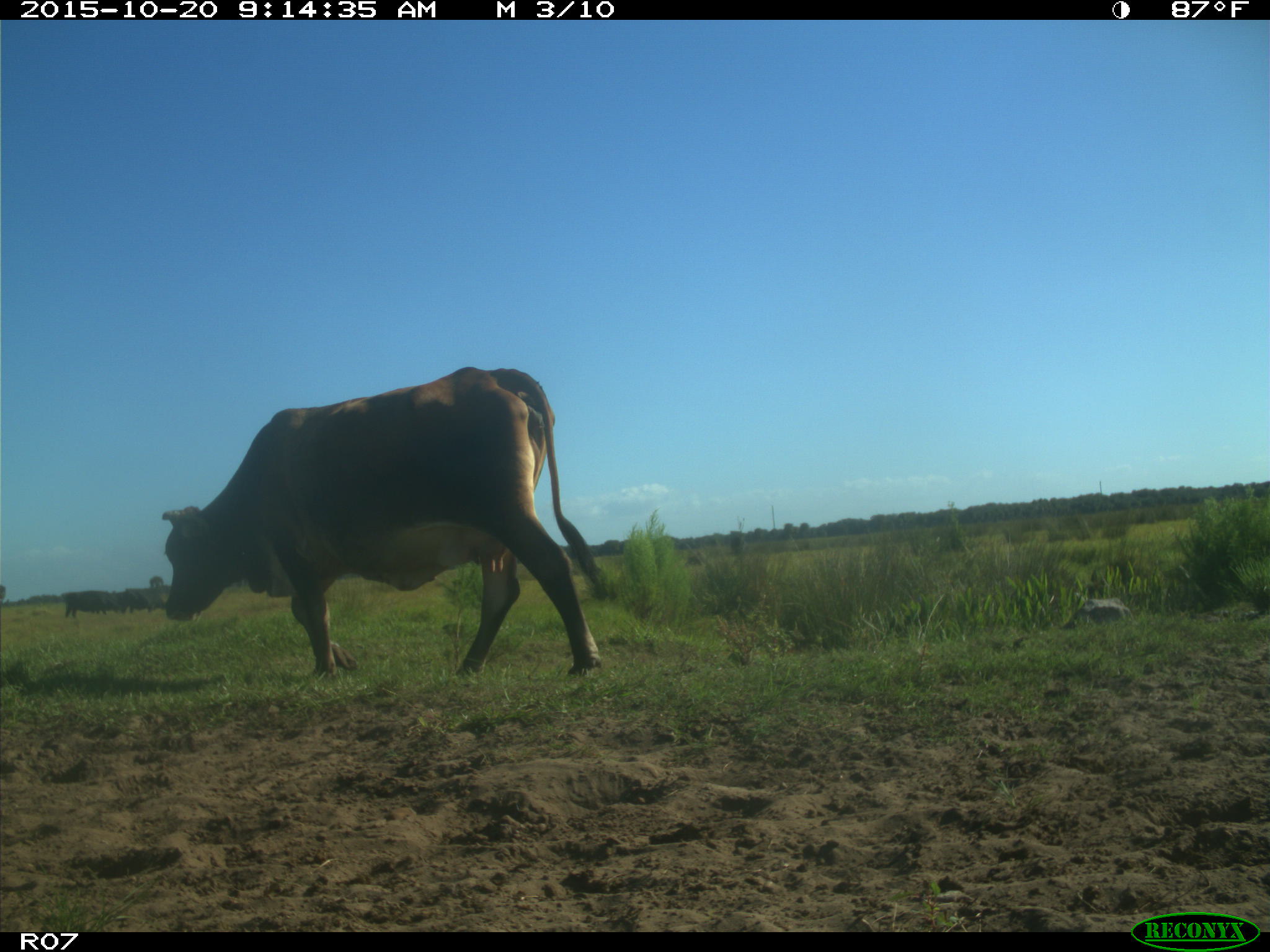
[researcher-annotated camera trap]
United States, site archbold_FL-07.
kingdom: Animalia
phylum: Chordata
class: Mammalia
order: Artiodactyla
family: Bovidae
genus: Bos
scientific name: Bos taurus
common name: domestic cow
Bos taurus (domestic cow).